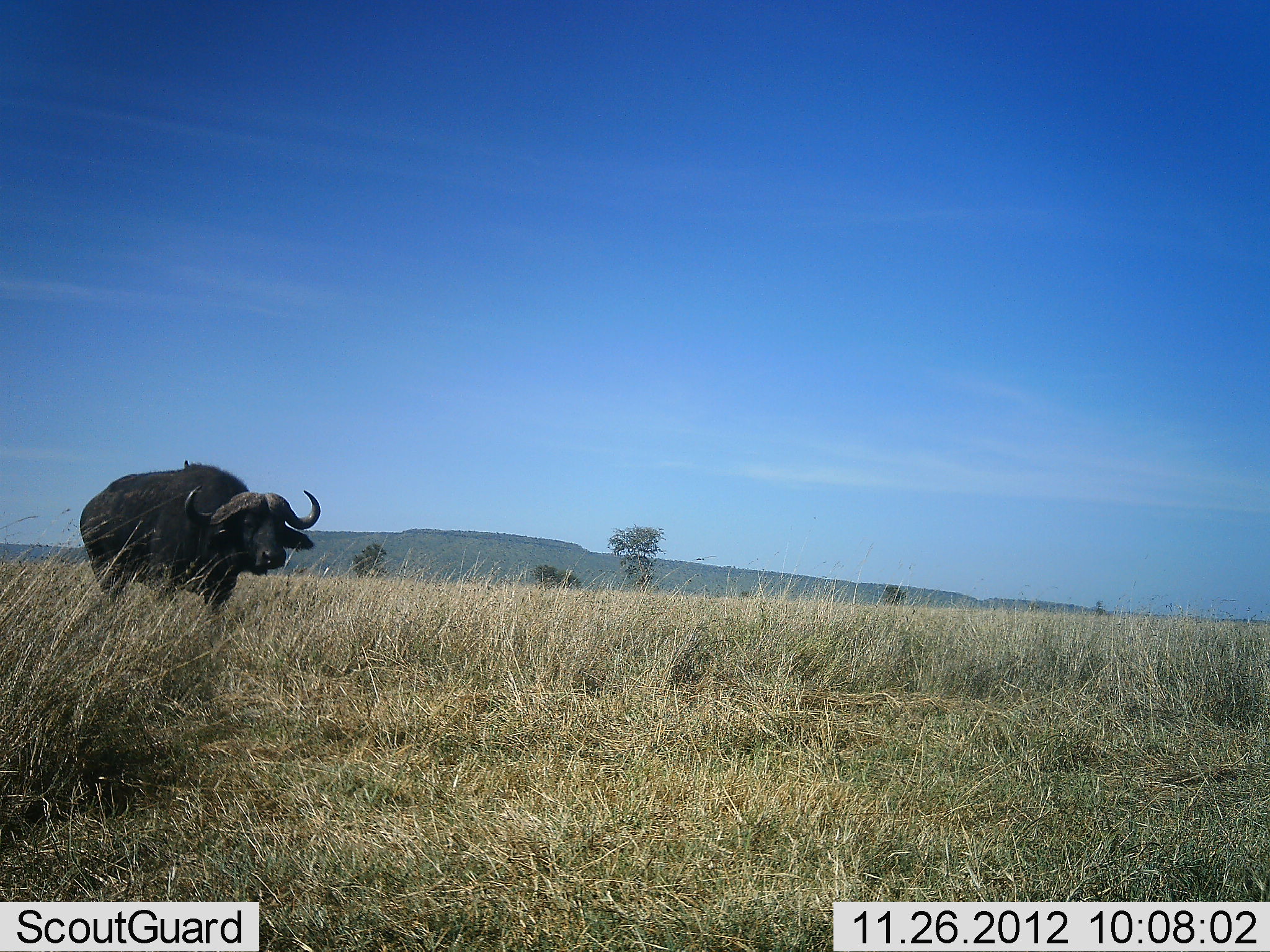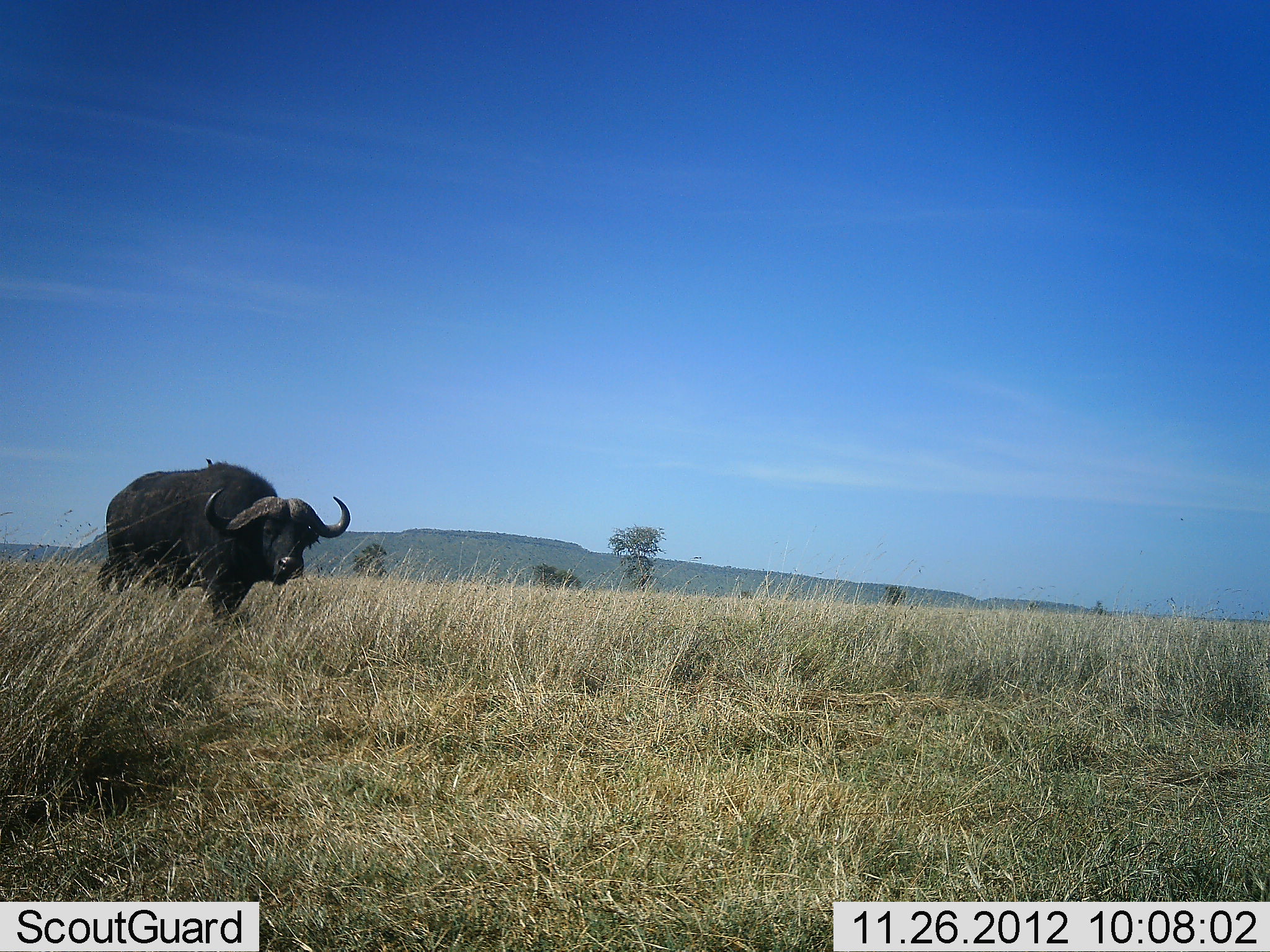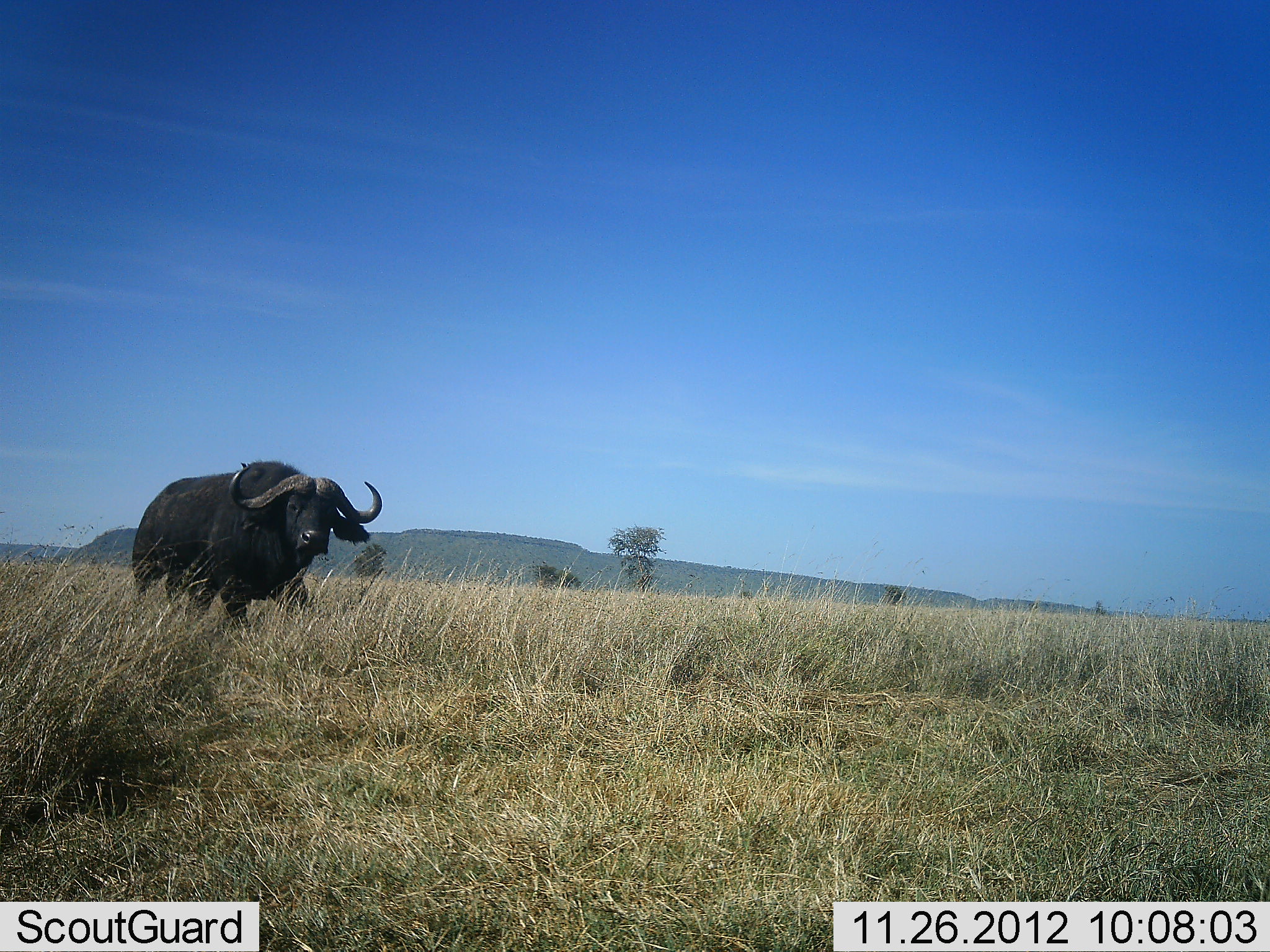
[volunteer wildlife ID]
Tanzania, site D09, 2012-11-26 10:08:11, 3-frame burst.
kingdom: Animalia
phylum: Chordata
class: Mammalia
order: Artiodactyla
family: Bovidae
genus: Syncerus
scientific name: Syncerus caffer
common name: cape buffalo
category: buffalo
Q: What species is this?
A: Buffalo (cape buffalo) (Syncerus caffer).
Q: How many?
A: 1.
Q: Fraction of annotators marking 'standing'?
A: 20%.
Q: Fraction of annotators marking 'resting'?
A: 0%.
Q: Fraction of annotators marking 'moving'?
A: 70%.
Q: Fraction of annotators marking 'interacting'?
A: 0%.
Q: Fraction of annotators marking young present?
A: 0%.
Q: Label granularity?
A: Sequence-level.